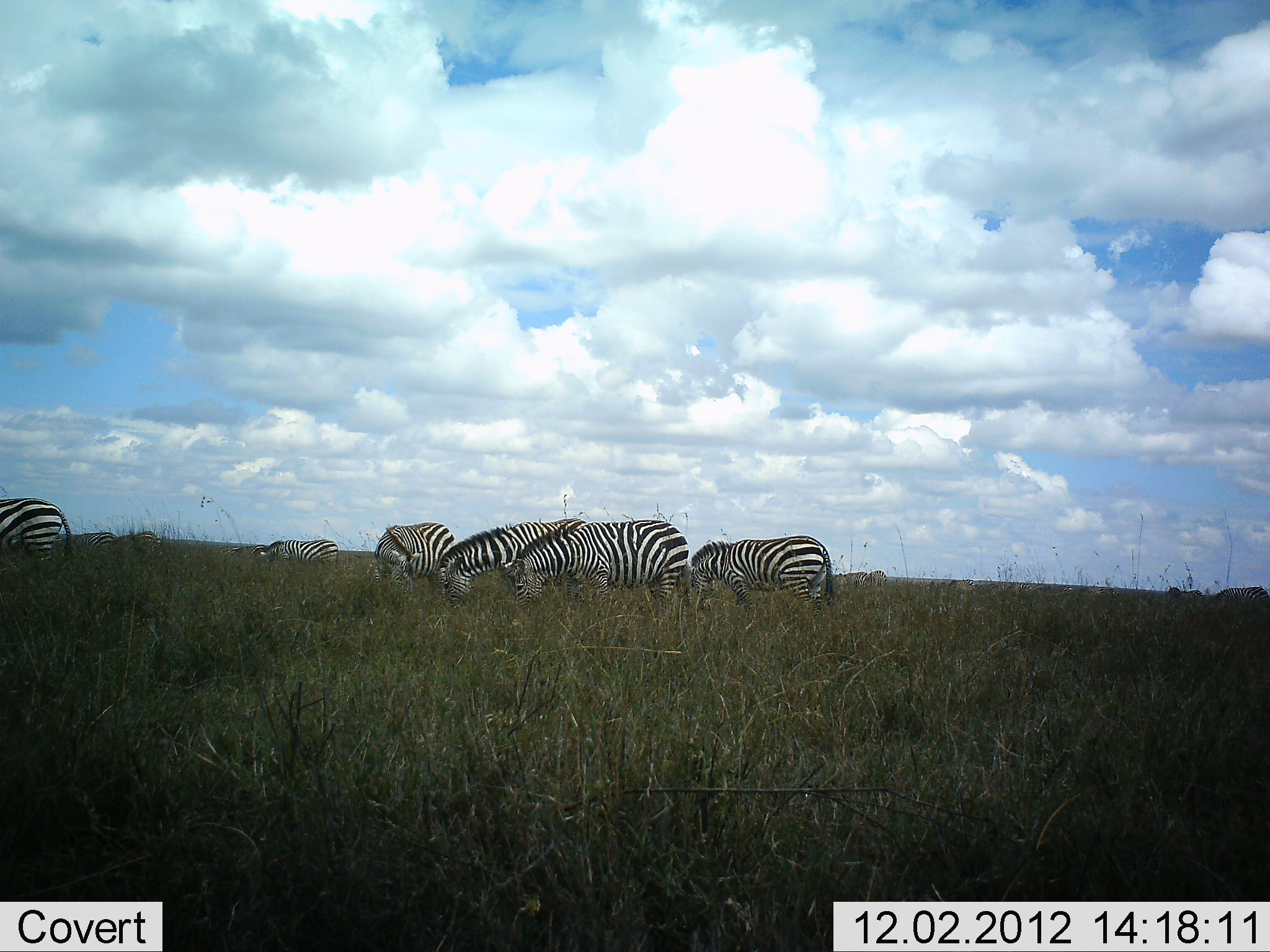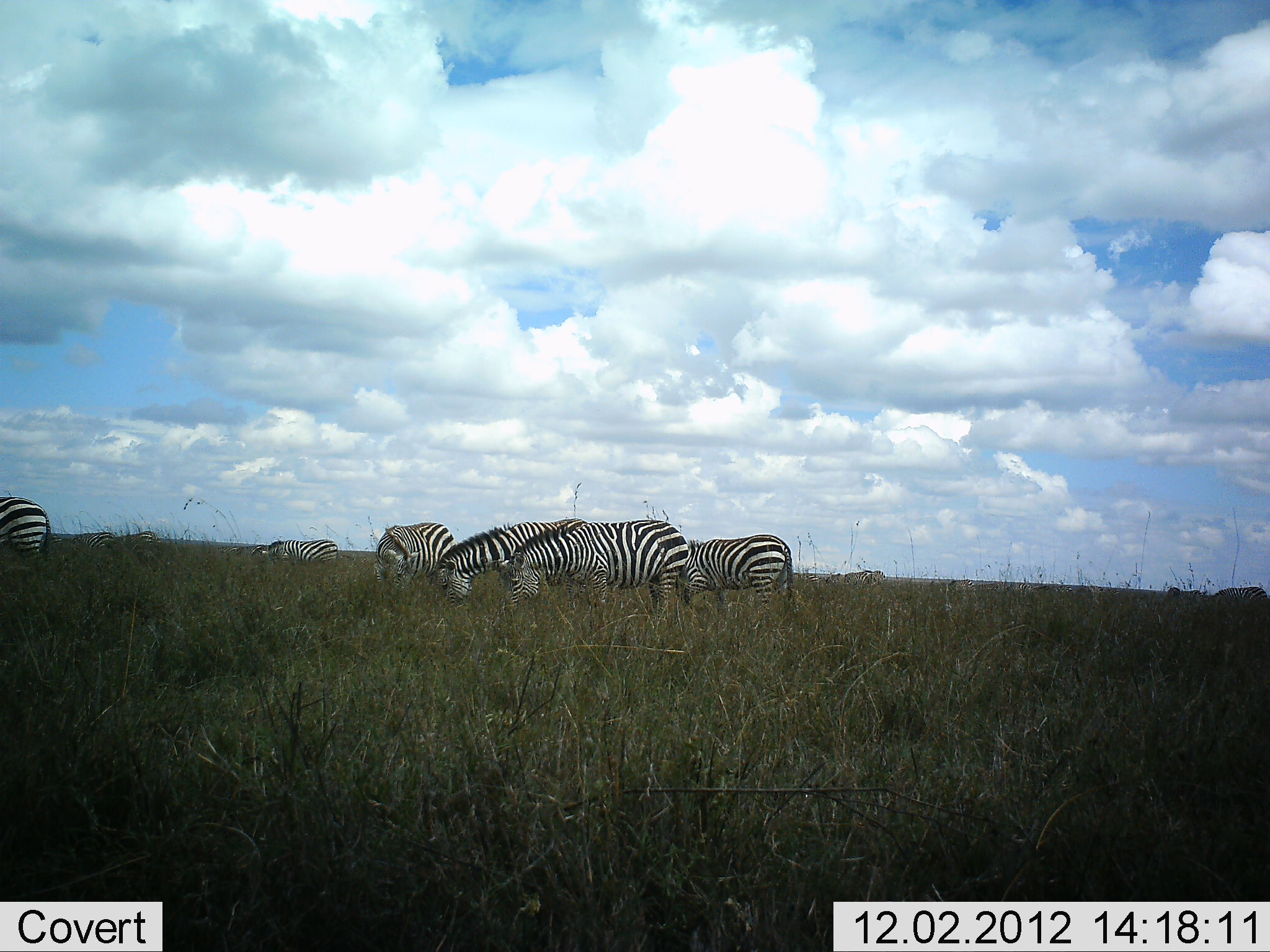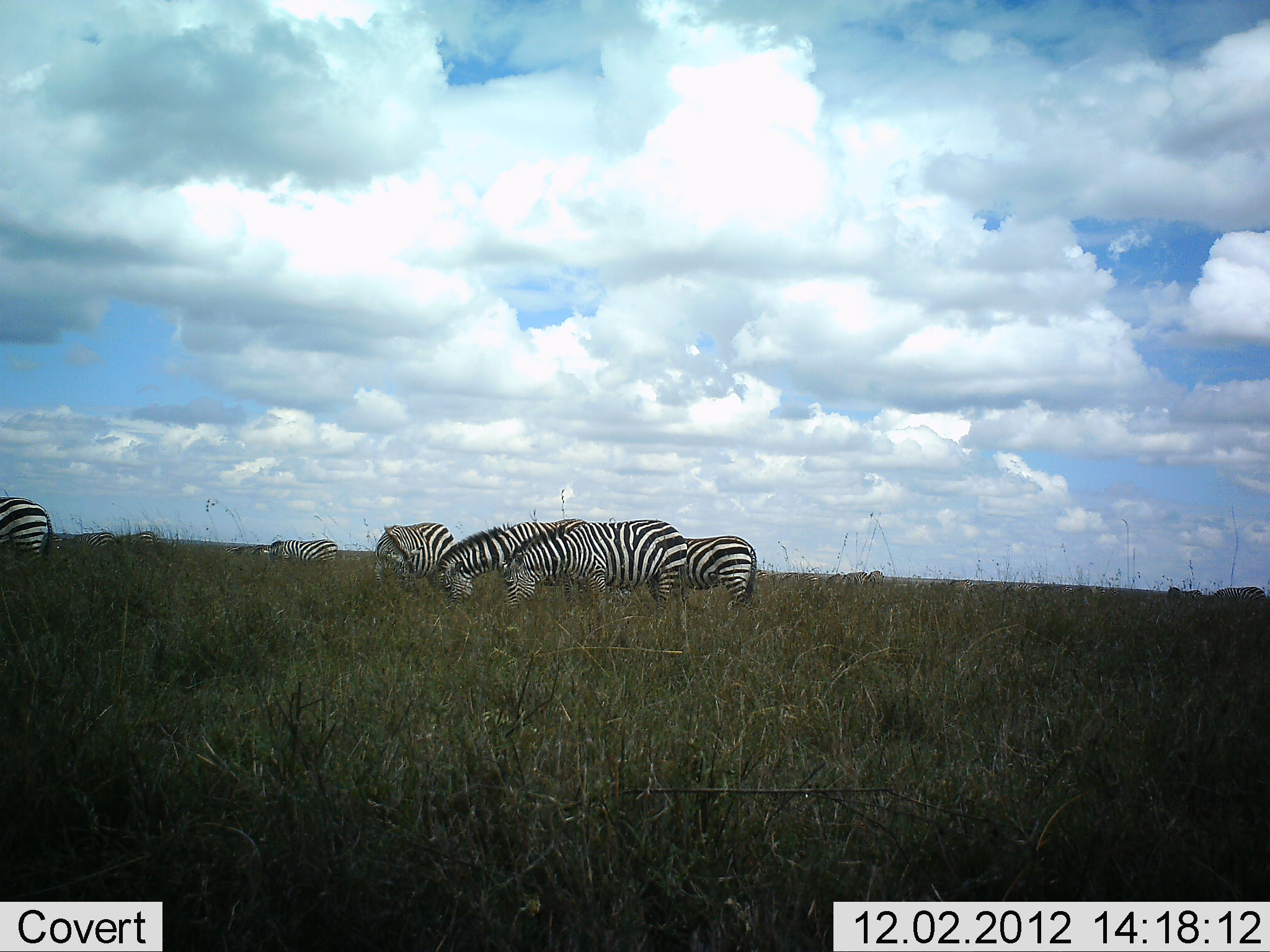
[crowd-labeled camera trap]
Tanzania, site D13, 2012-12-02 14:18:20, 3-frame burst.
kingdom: Animalia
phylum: Chordata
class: Mammalia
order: Perissodactyla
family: Equidae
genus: Equus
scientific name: Equus quagga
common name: plains zebra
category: zebra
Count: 7.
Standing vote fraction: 40%.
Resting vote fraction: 0%.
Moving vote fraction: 50%.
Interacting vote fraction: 0%.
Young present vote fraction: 0%.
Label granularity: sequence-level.